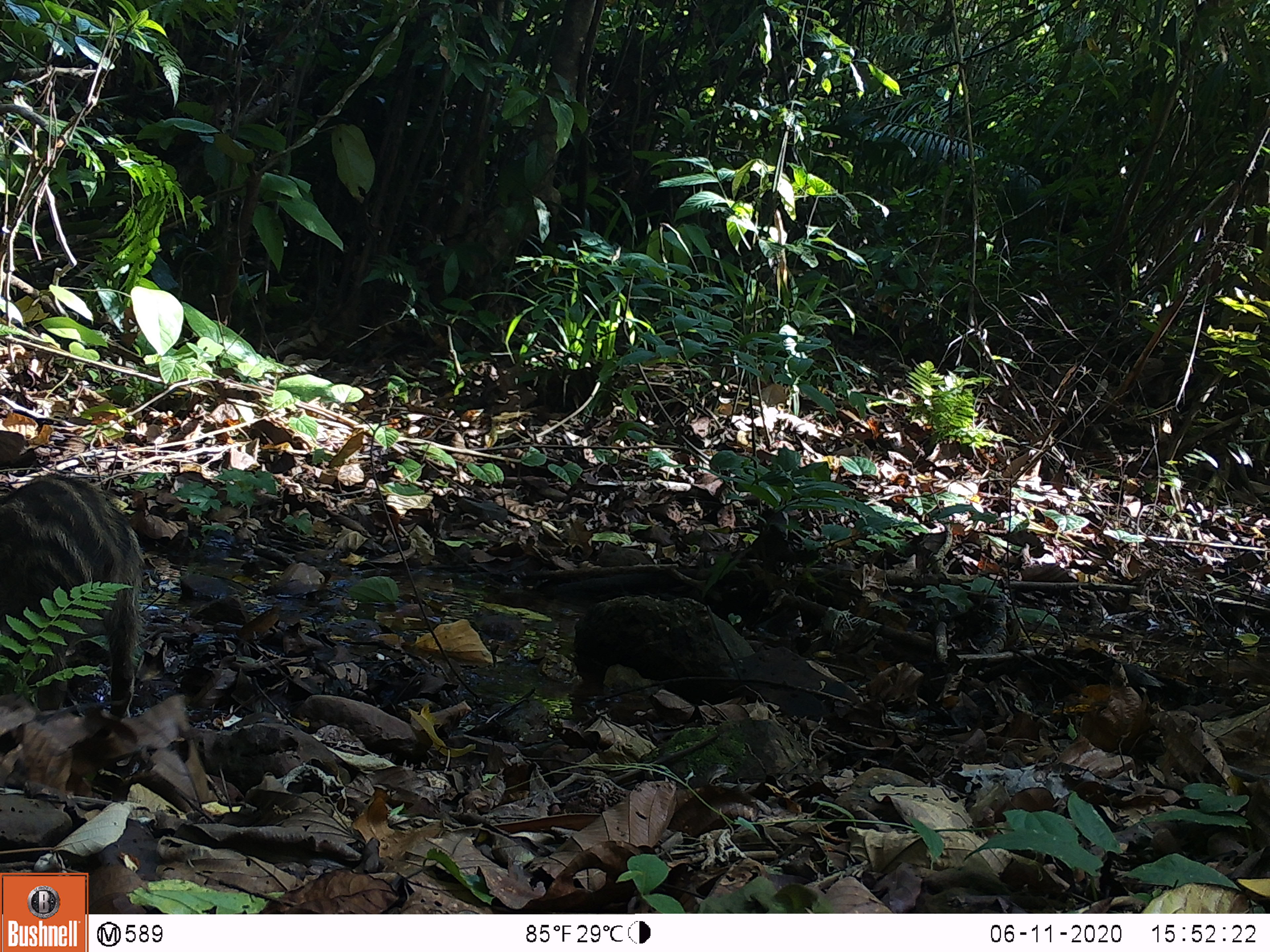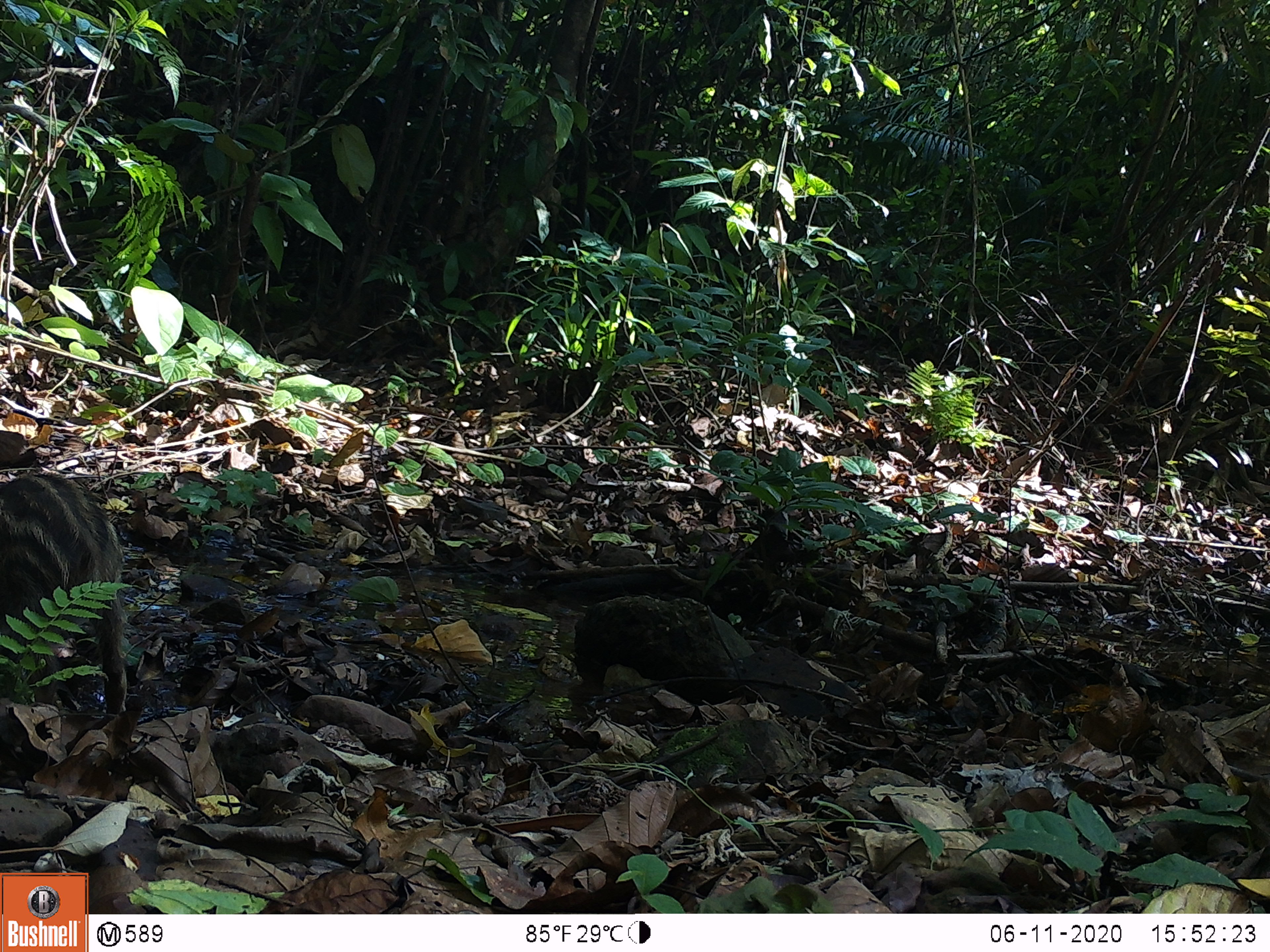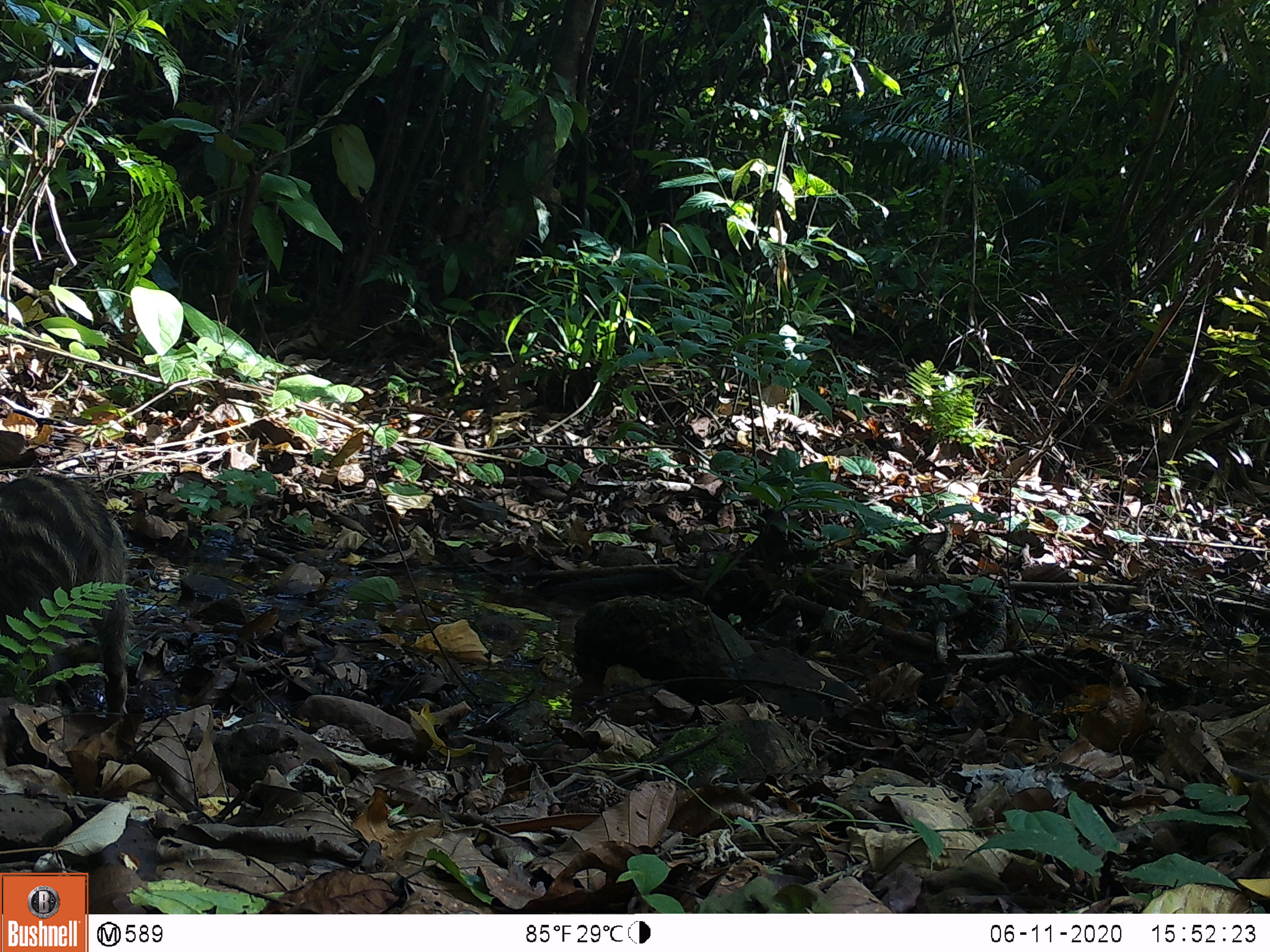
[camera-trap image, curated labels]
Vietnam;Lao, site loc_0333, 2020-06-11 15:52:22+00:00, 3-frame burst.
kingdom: Animalia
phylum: Chordata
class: Mammalia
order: Artiodactyla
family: Suidae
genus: Sus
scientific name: Sus scrofa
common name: eurasian wild pig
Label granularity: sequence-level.